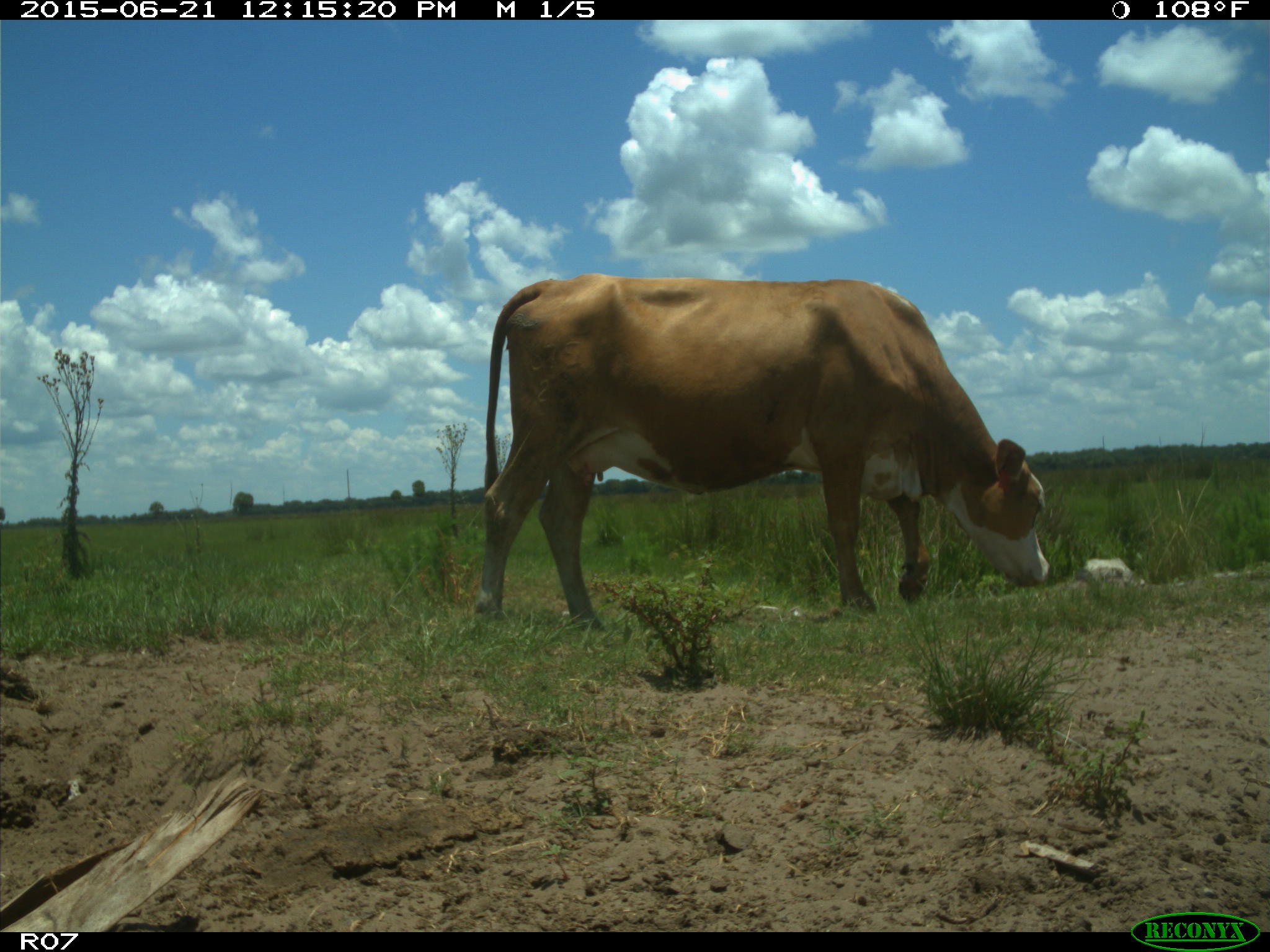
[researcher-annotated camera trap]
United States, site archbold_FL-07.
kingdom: Animalia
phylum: Chordata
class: Mammalia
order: Artiodactyla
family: Bovidae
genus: Bos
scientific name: Bos taurus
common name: domestic cow